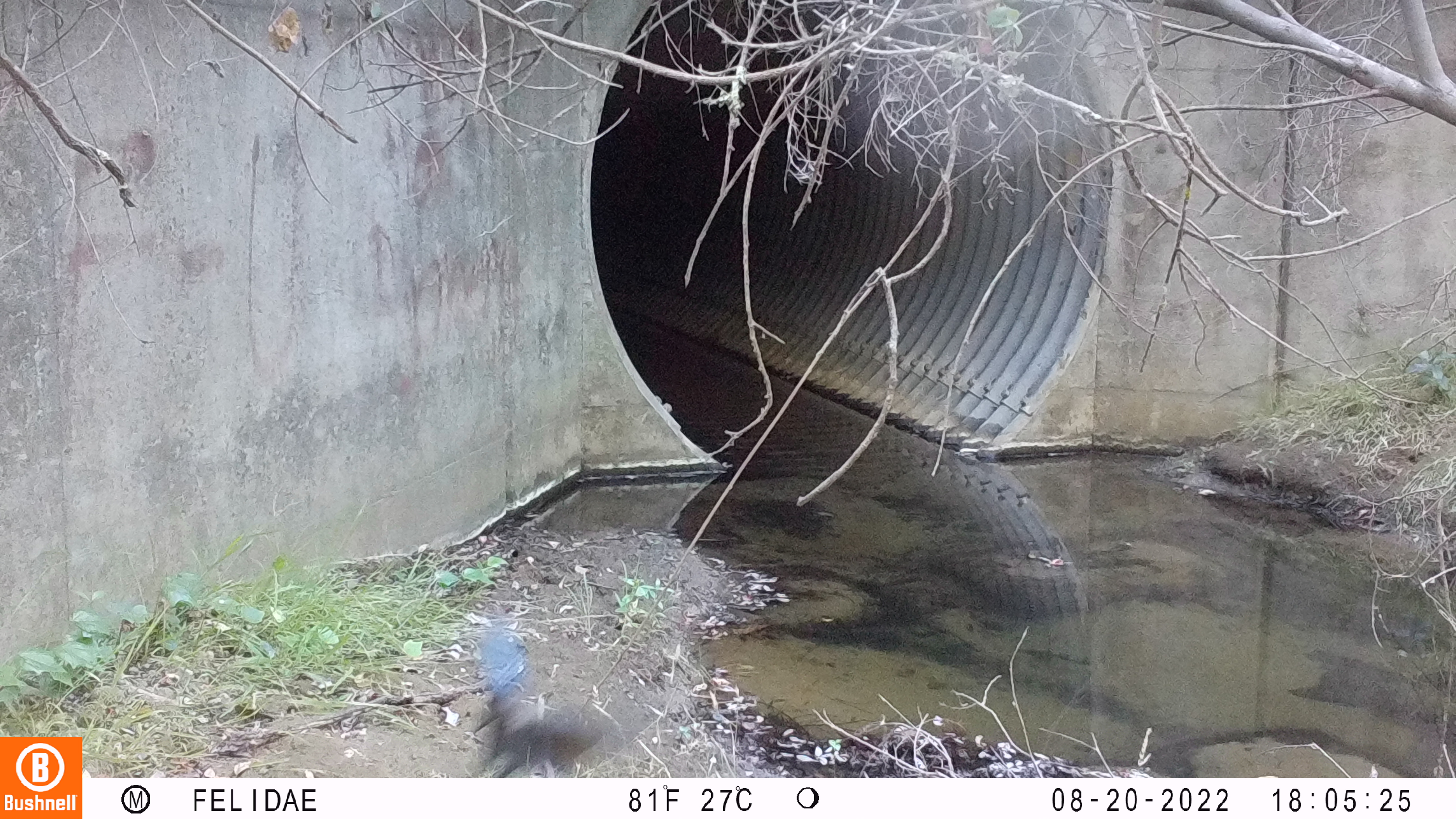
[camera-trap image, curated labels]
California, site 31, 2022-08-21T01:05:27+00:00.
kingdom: Animalia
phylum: Chordata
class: Aves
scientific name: Aves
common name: bird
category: unknown bird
Unknown bird (bird) (Aves).